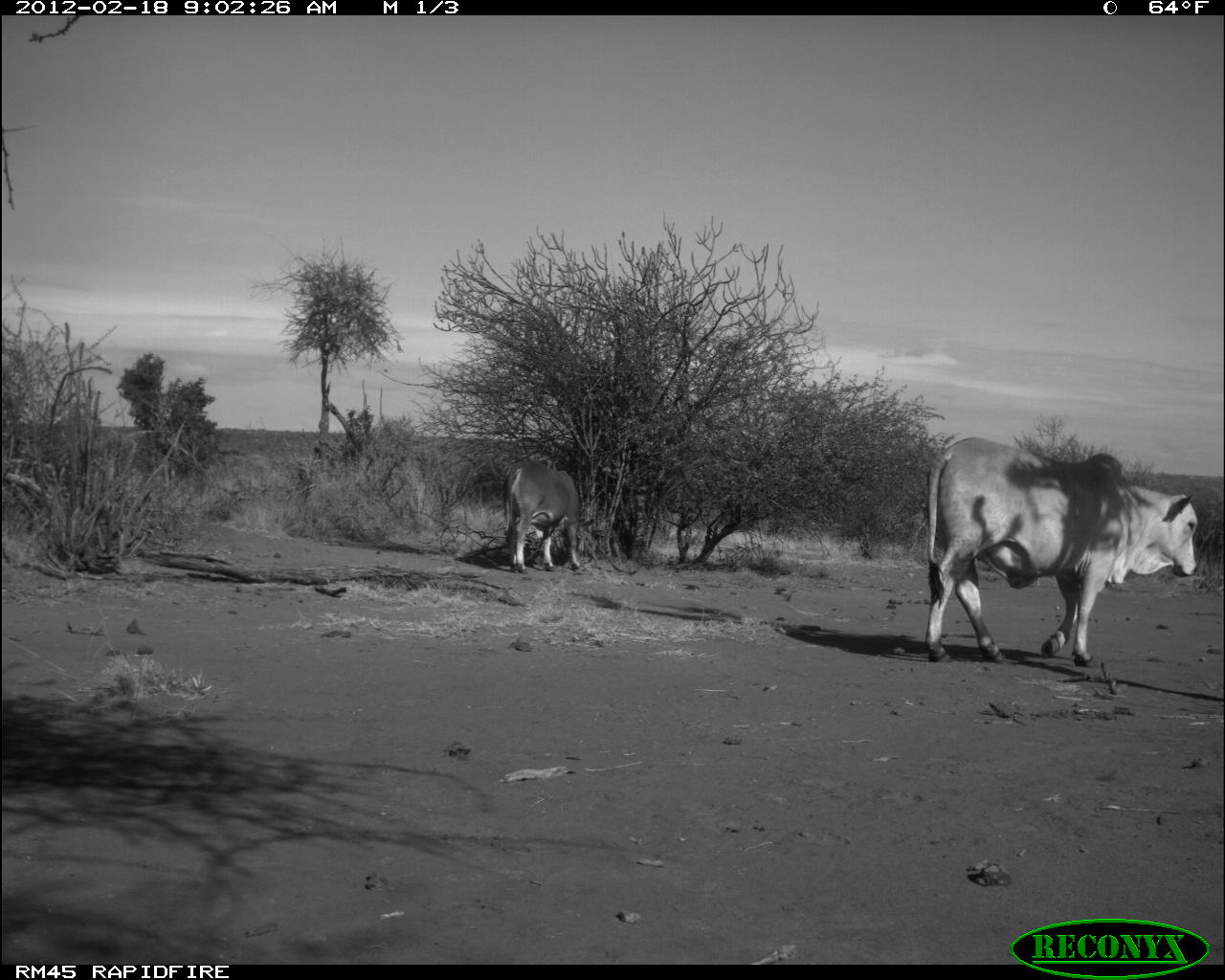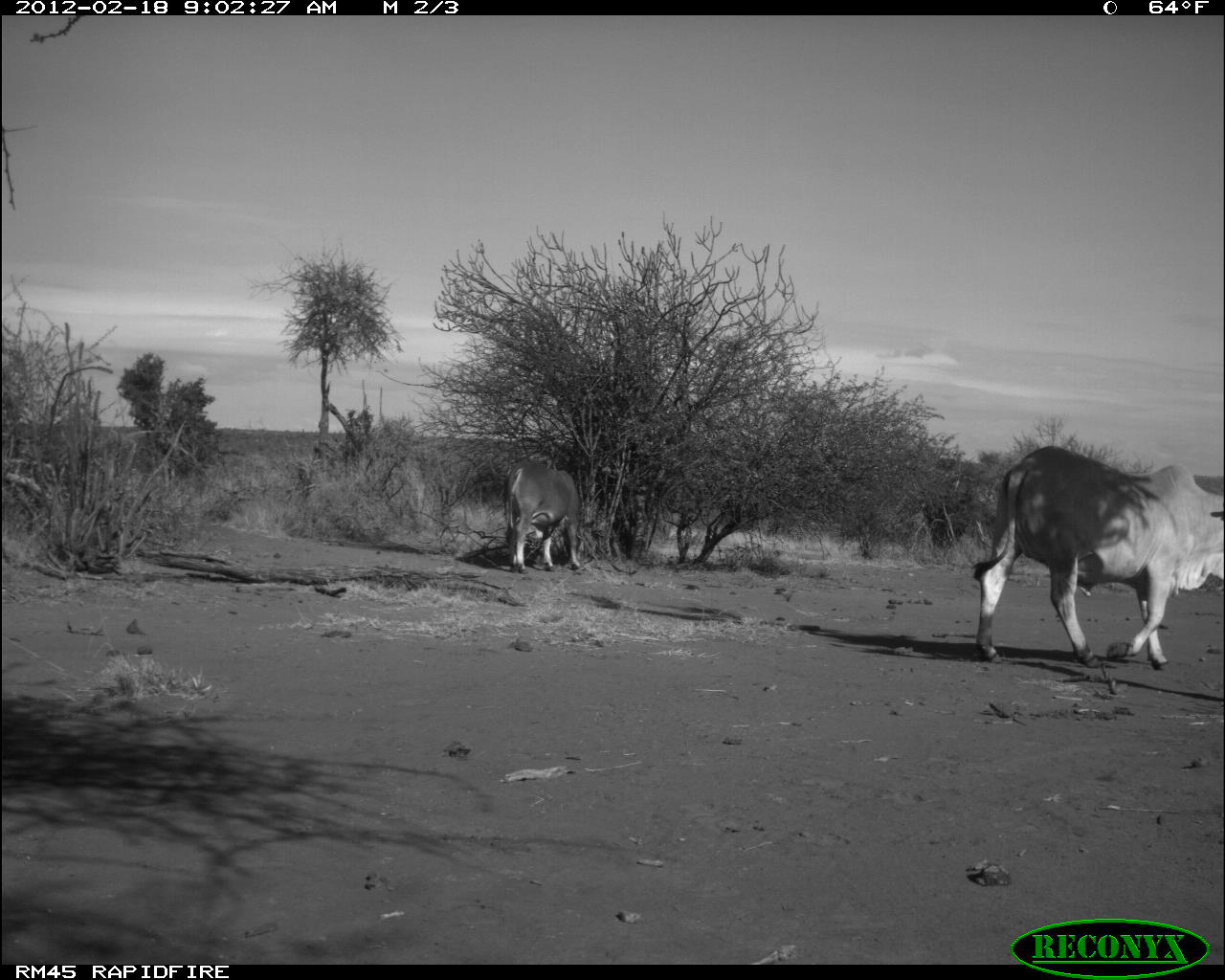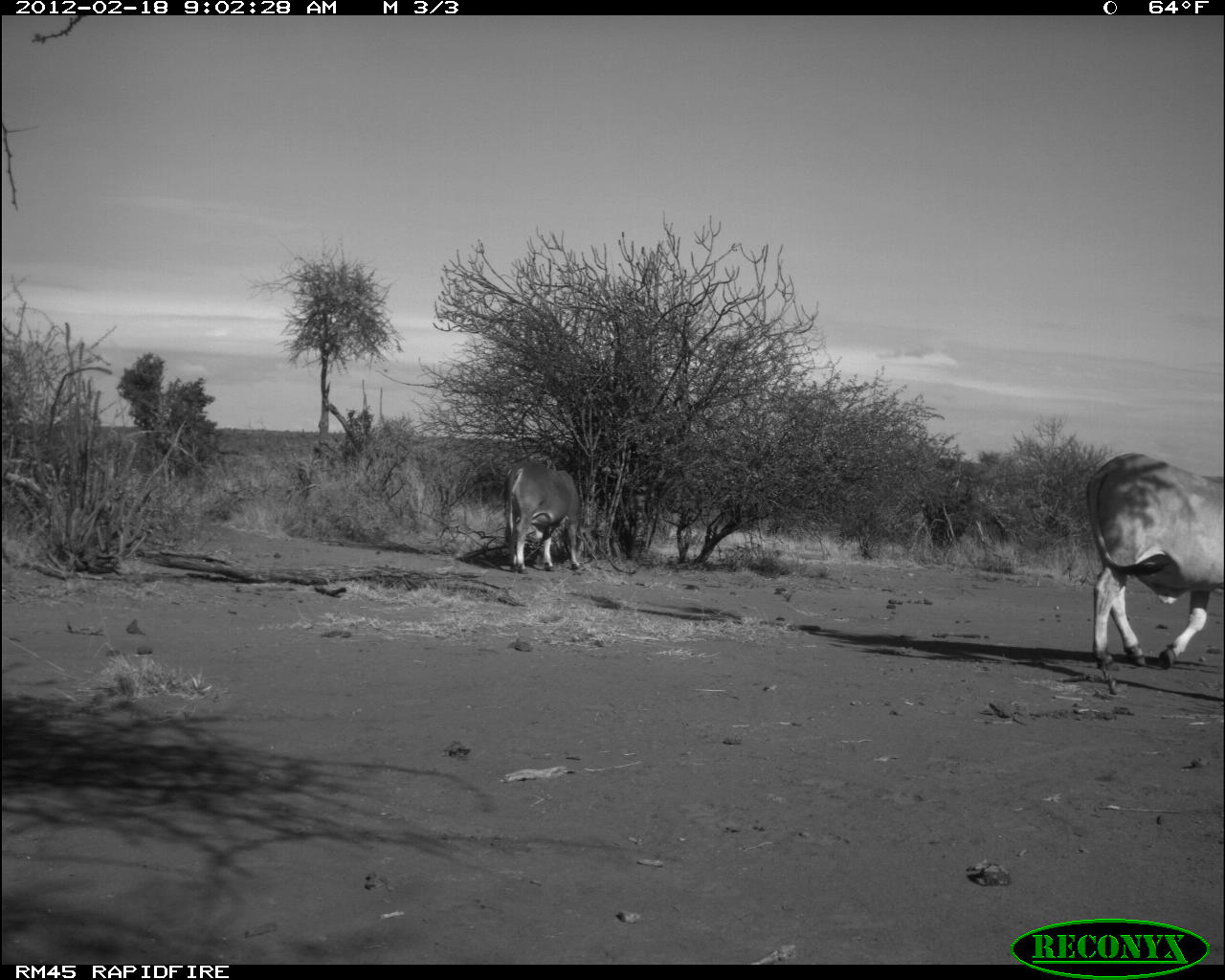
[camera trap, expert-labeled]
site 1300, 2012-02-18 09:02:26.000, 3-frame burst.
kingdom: Animalia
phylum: Chordata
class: Mammalia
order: Artiodactyla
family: Bovidae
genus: Bos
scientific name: Bos taurus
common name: domestic cattle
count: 2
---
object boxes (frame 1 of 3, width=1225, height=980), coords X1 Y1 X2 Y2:
bos taurus: 924 436 1200 665; 502 460 581 572